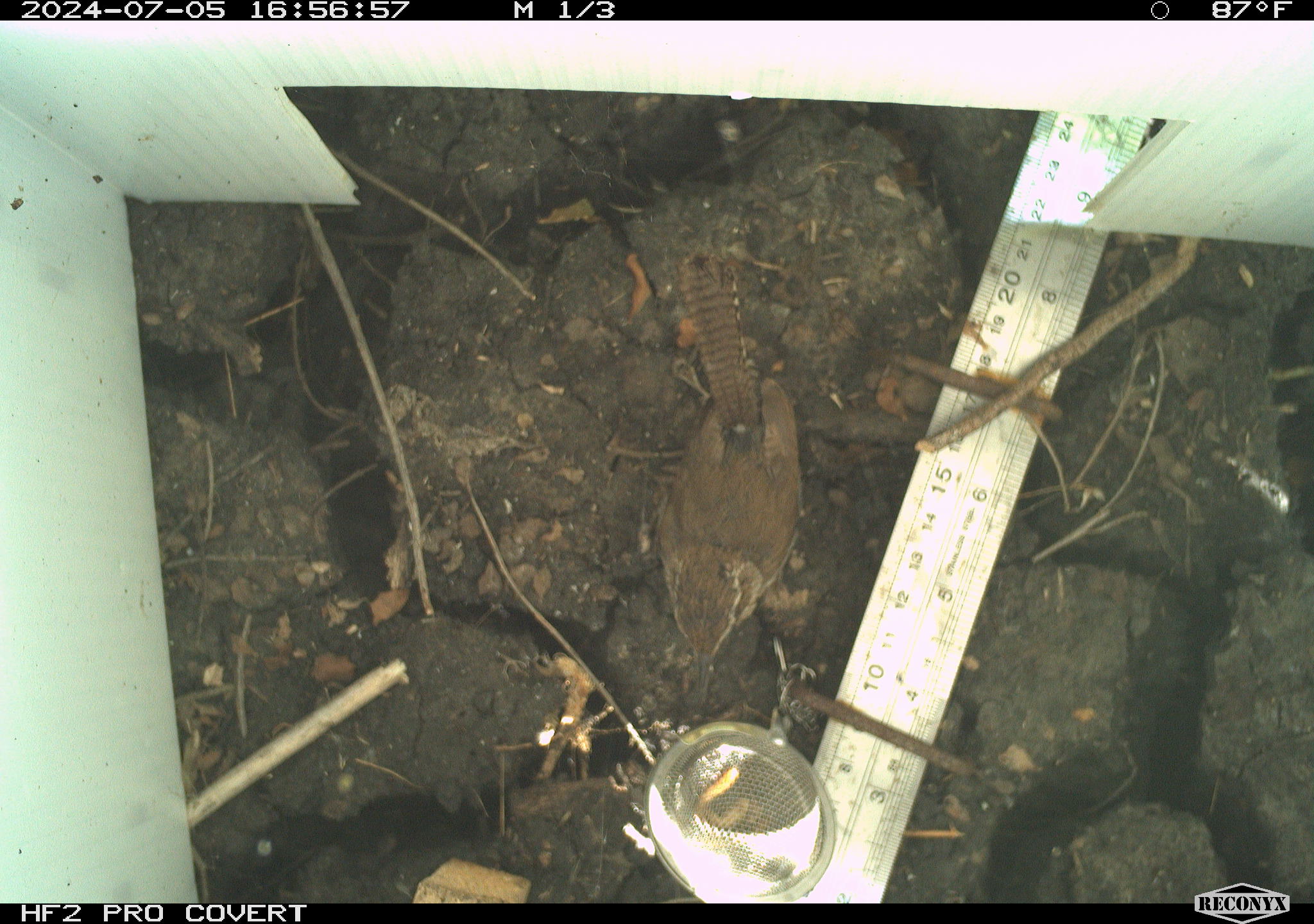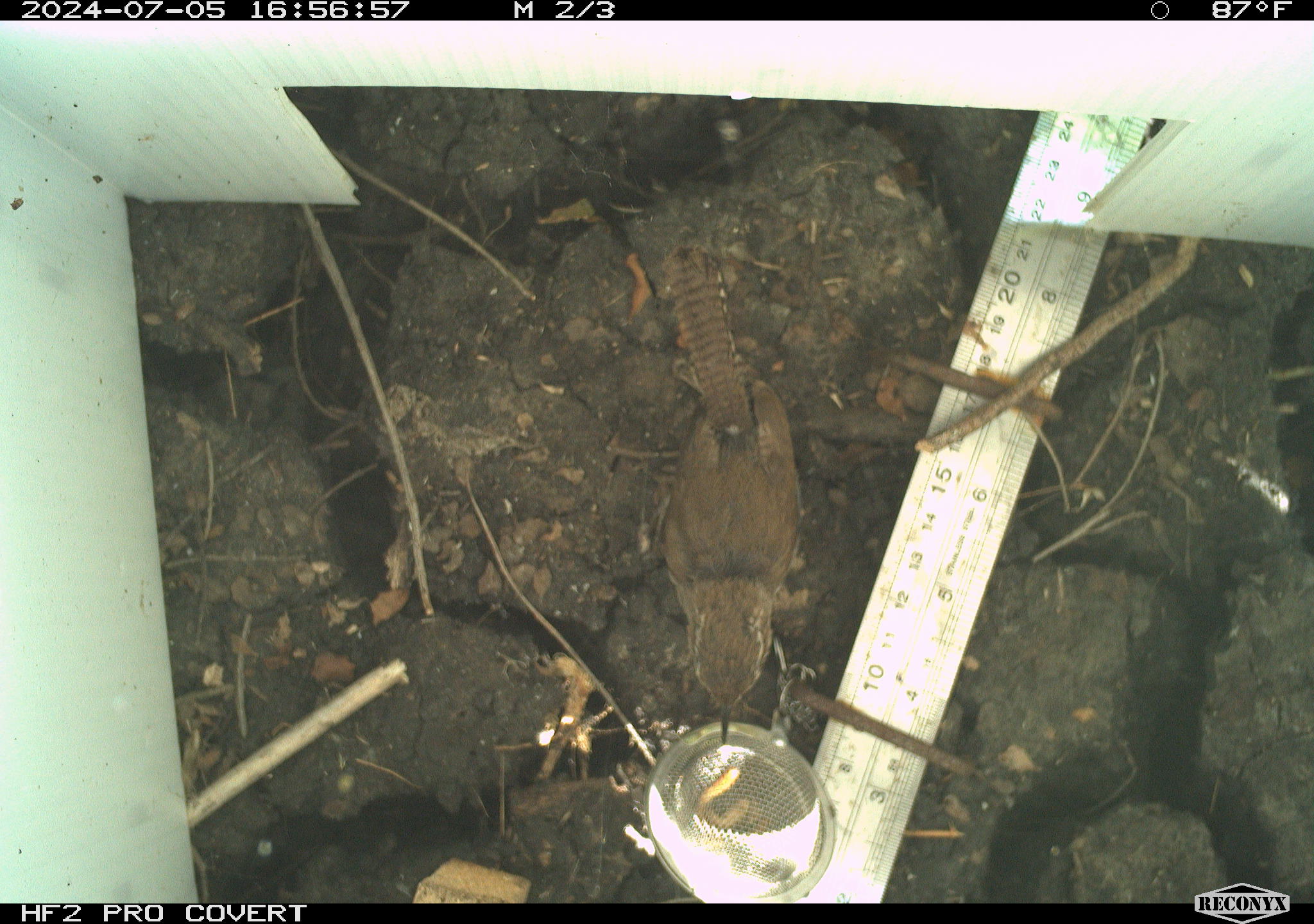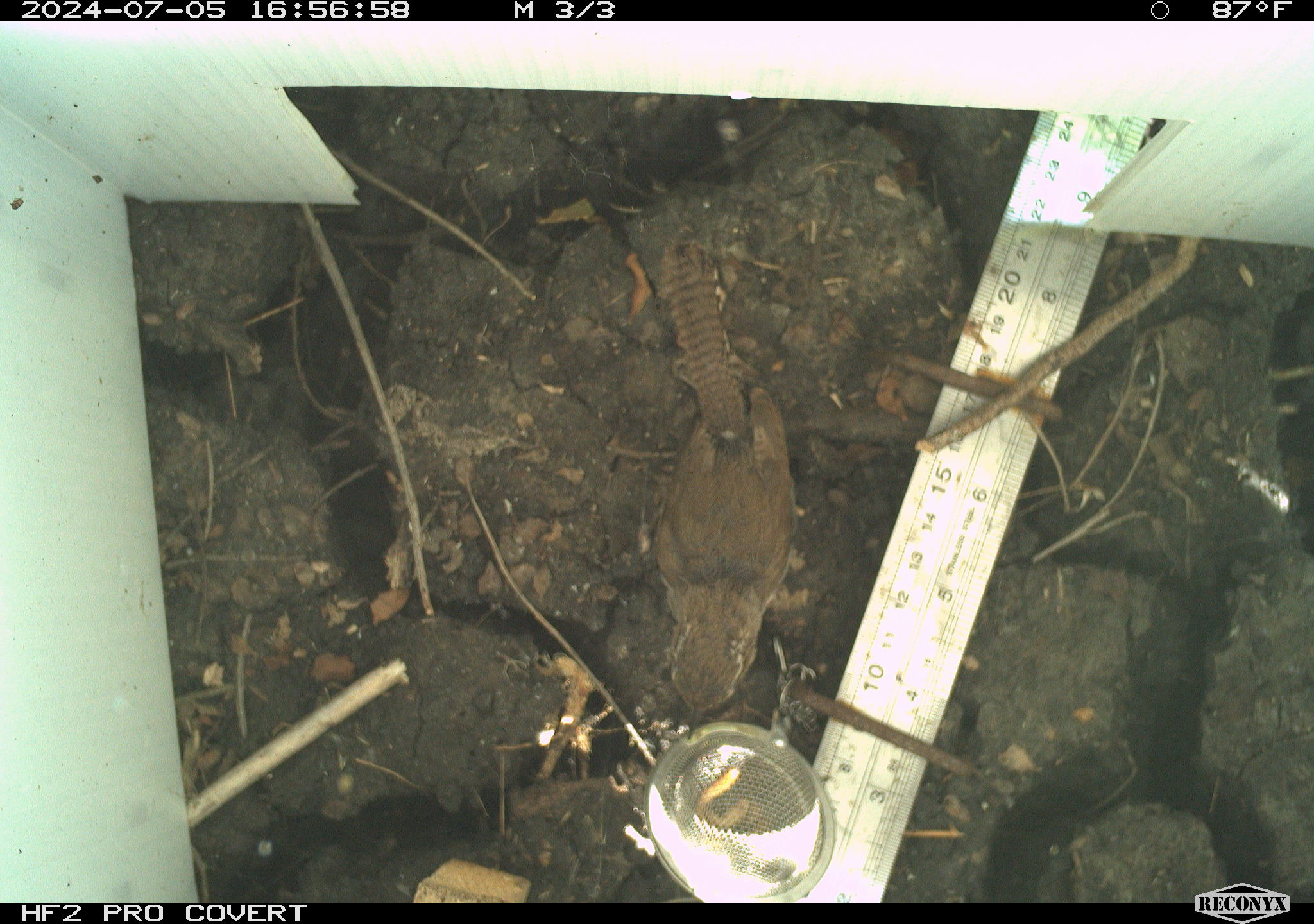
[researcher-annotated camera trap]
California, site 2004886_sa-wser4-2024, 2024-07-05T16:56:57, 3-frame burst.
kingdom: Animalia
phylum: Chordata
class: Aves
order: Passeriformes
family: Troglodytidae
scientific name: Troglodytidae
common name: wren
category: troglodytidae family